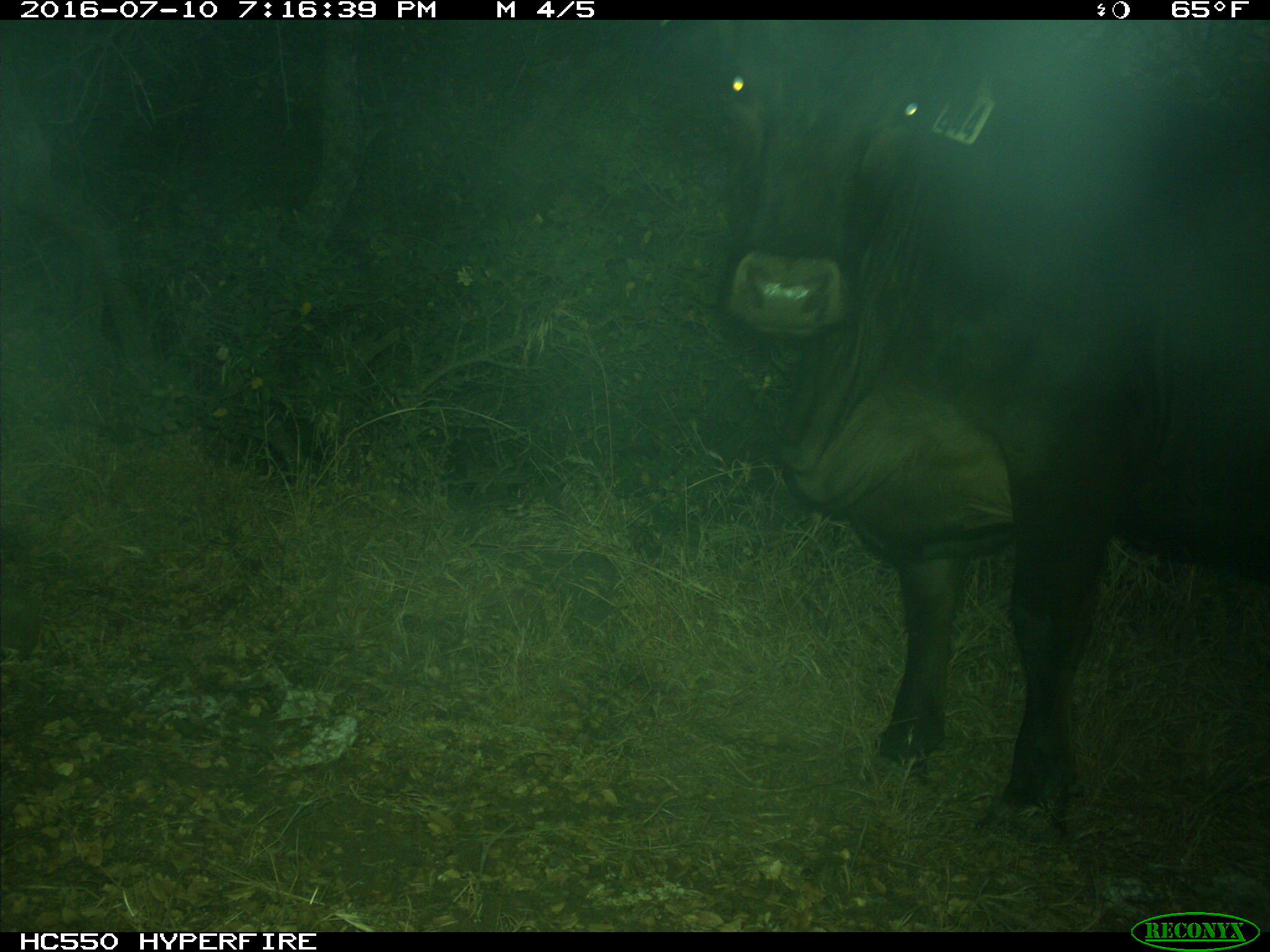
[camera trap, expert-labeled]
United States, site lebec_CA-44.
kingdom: Animalia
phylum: Chordata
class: Mammalia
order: Artiodactyla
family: Bovidae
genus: Bos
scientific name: Bos taurus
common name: domestic cow